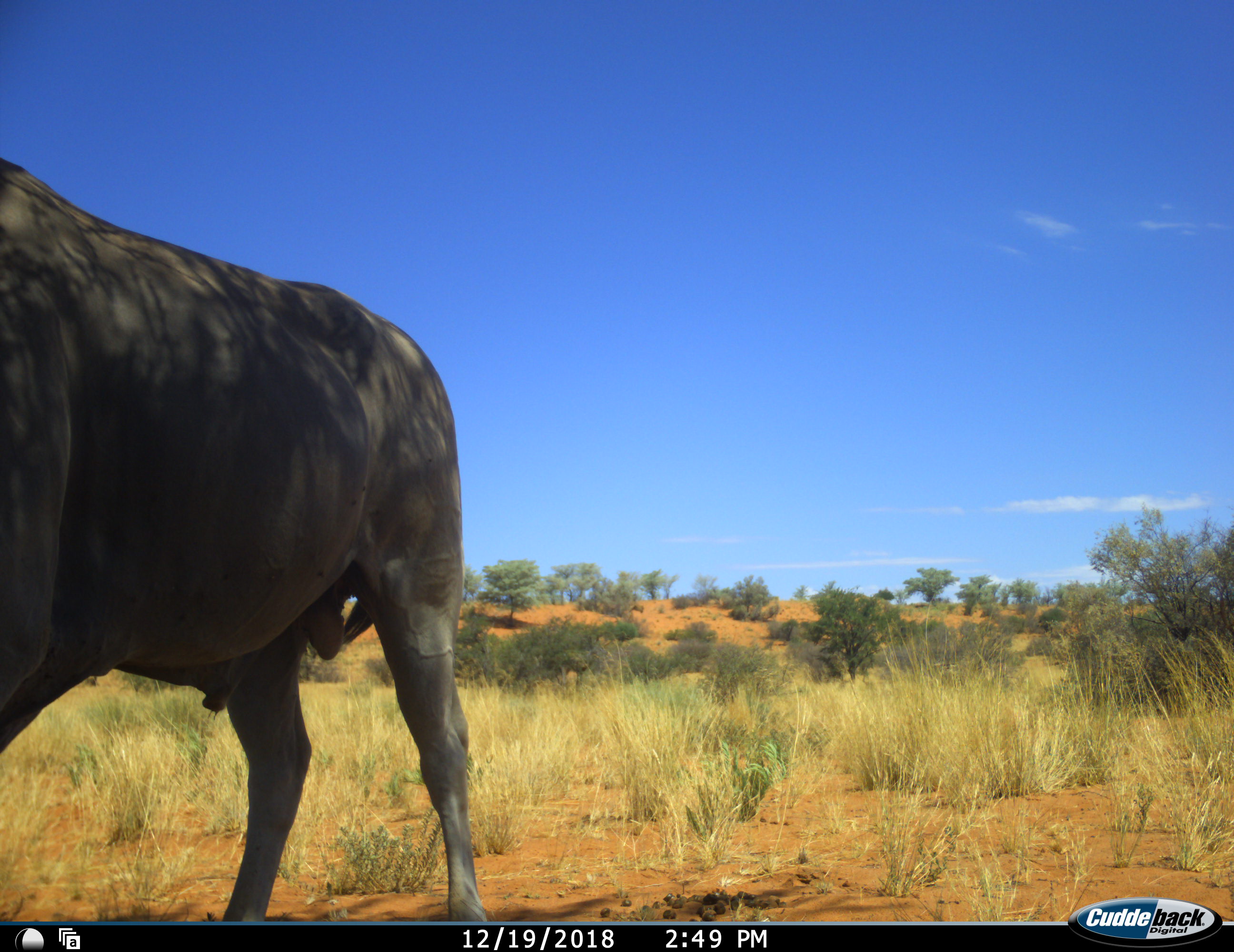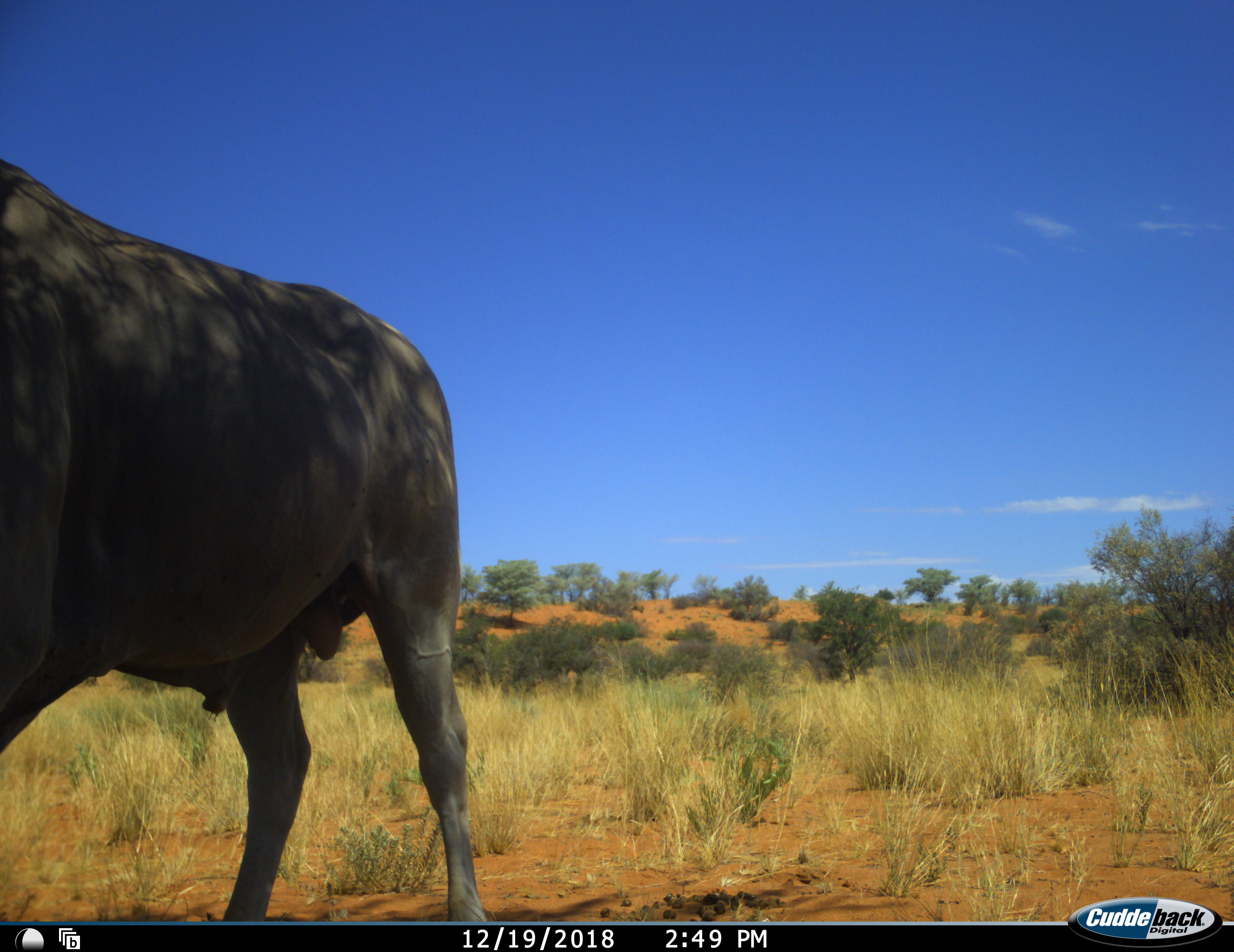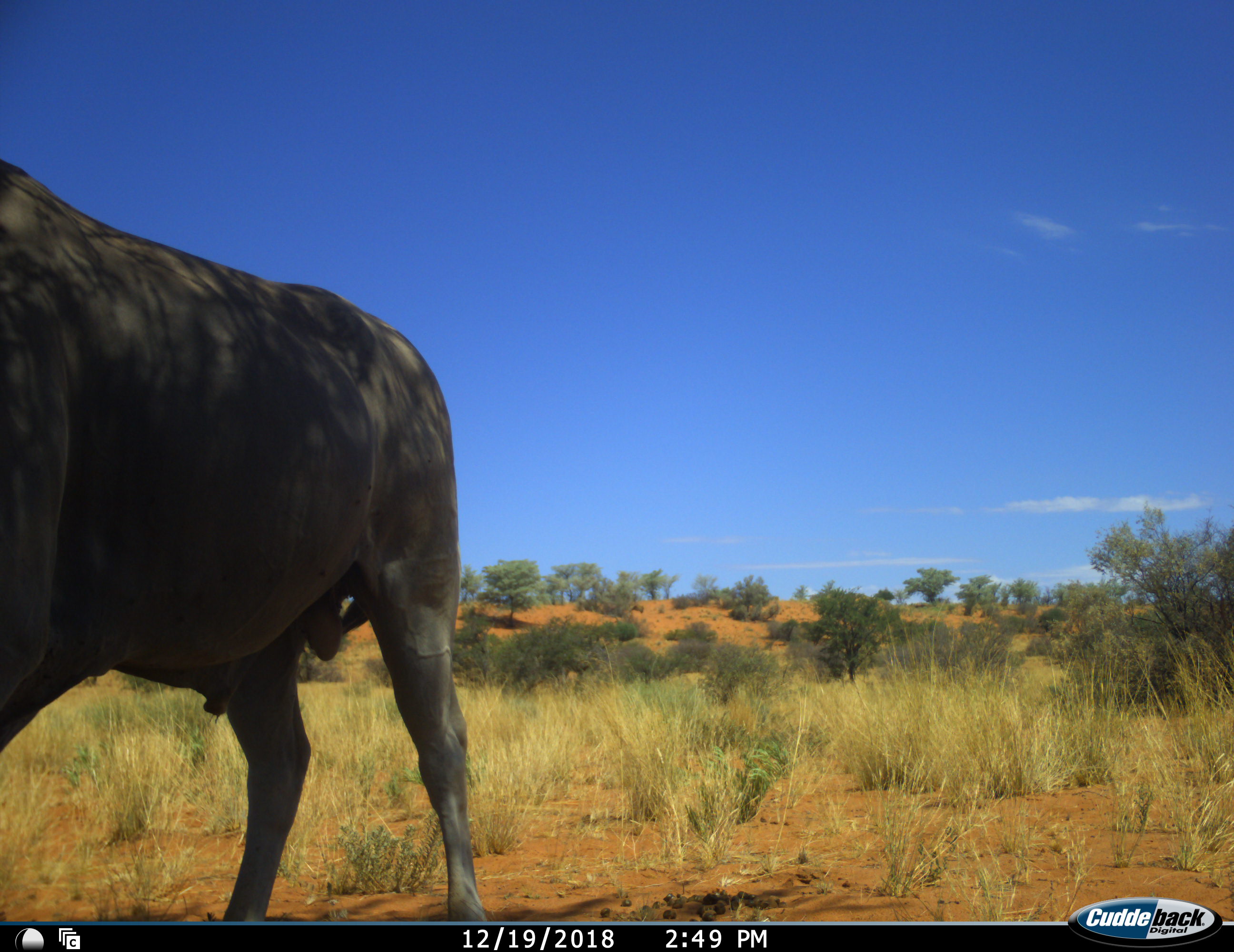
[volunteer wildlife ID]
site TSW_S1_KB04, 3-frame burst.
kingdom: Animalia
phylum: Chordata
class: Mammalia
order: Artiodactyla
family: Bovidae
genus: Tragelaphus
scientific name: Tragelaphus oryx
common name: eland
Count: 1.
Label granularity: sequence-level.